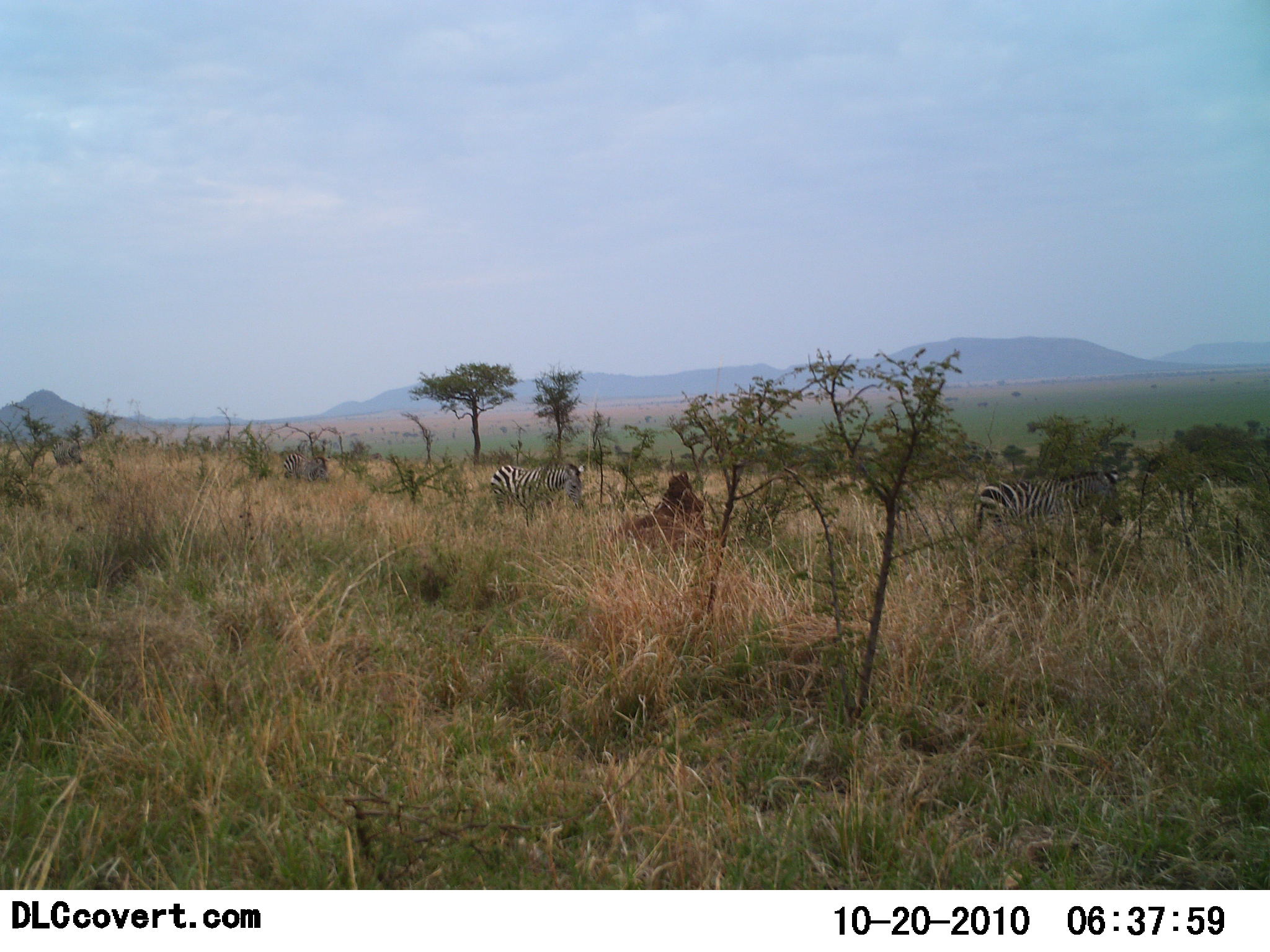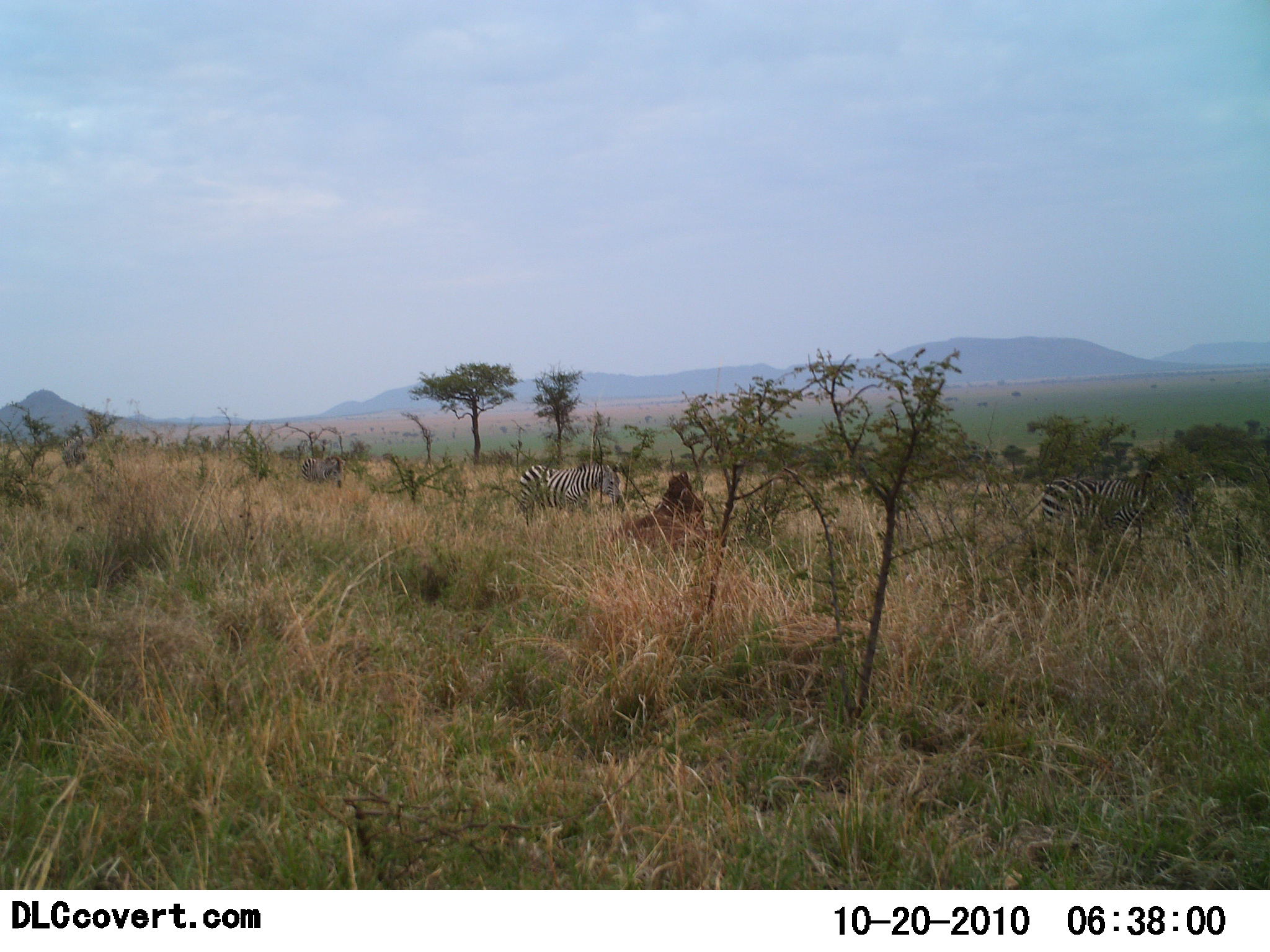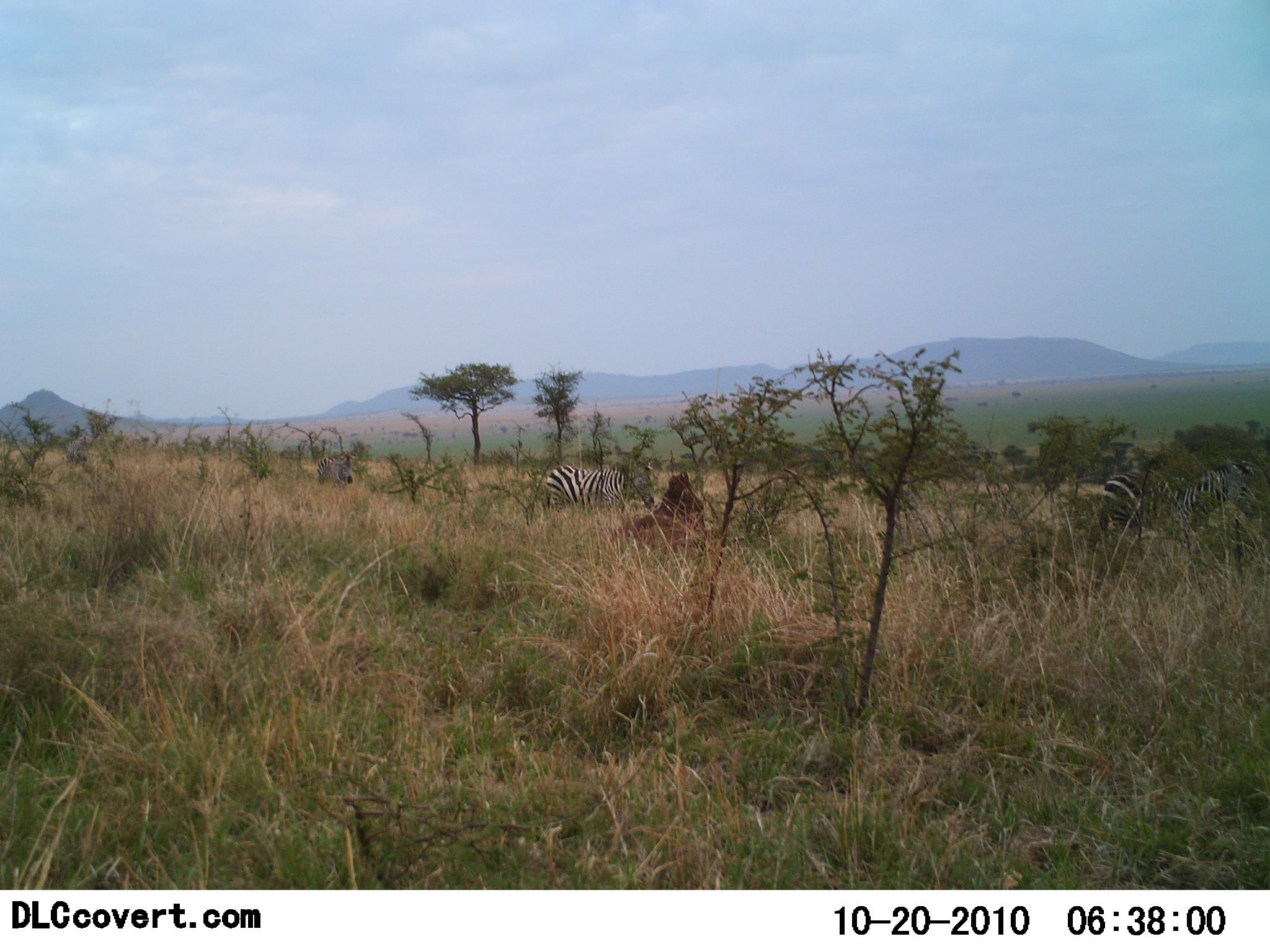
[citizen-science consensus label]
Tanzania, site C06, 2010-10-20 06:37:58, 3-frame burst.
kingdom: Animalia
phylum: Chordata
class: Mammalia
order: Perissodactyla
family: Equidae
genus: Equus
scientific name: Equus quagga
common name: plains zebra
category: zebra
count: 4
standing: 0%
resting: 0%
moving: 100%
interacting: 0%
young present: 0%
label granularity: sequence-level